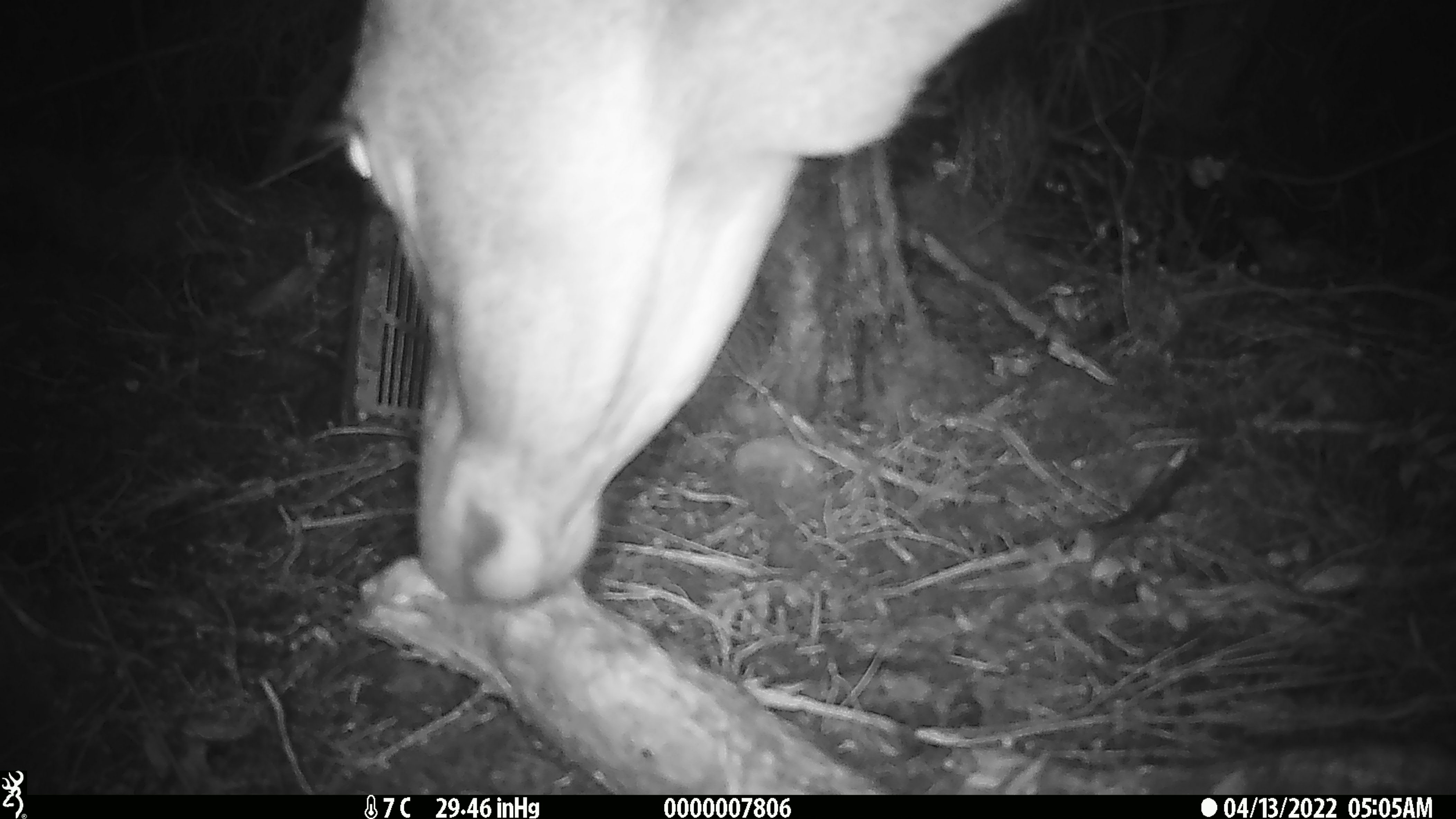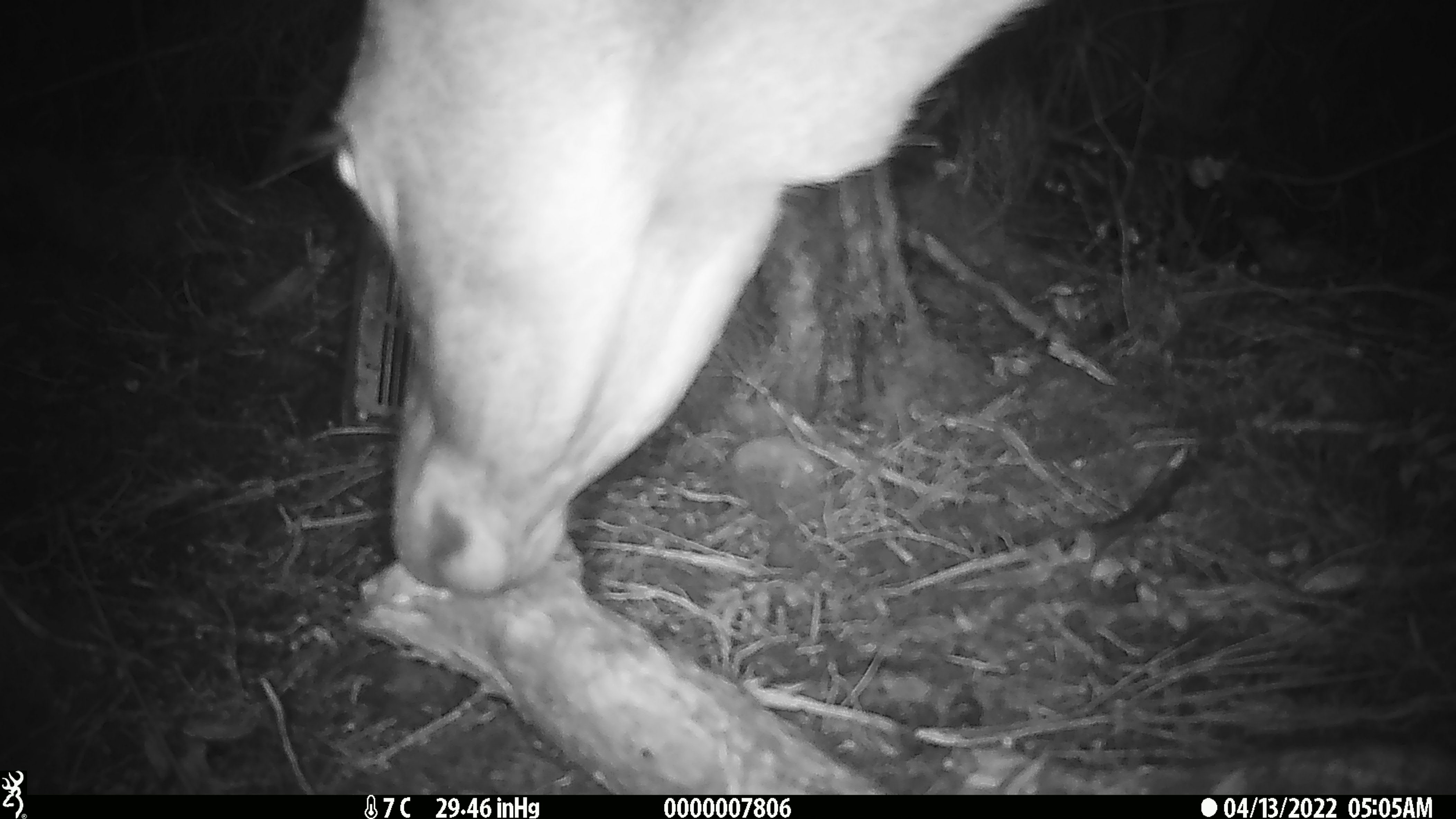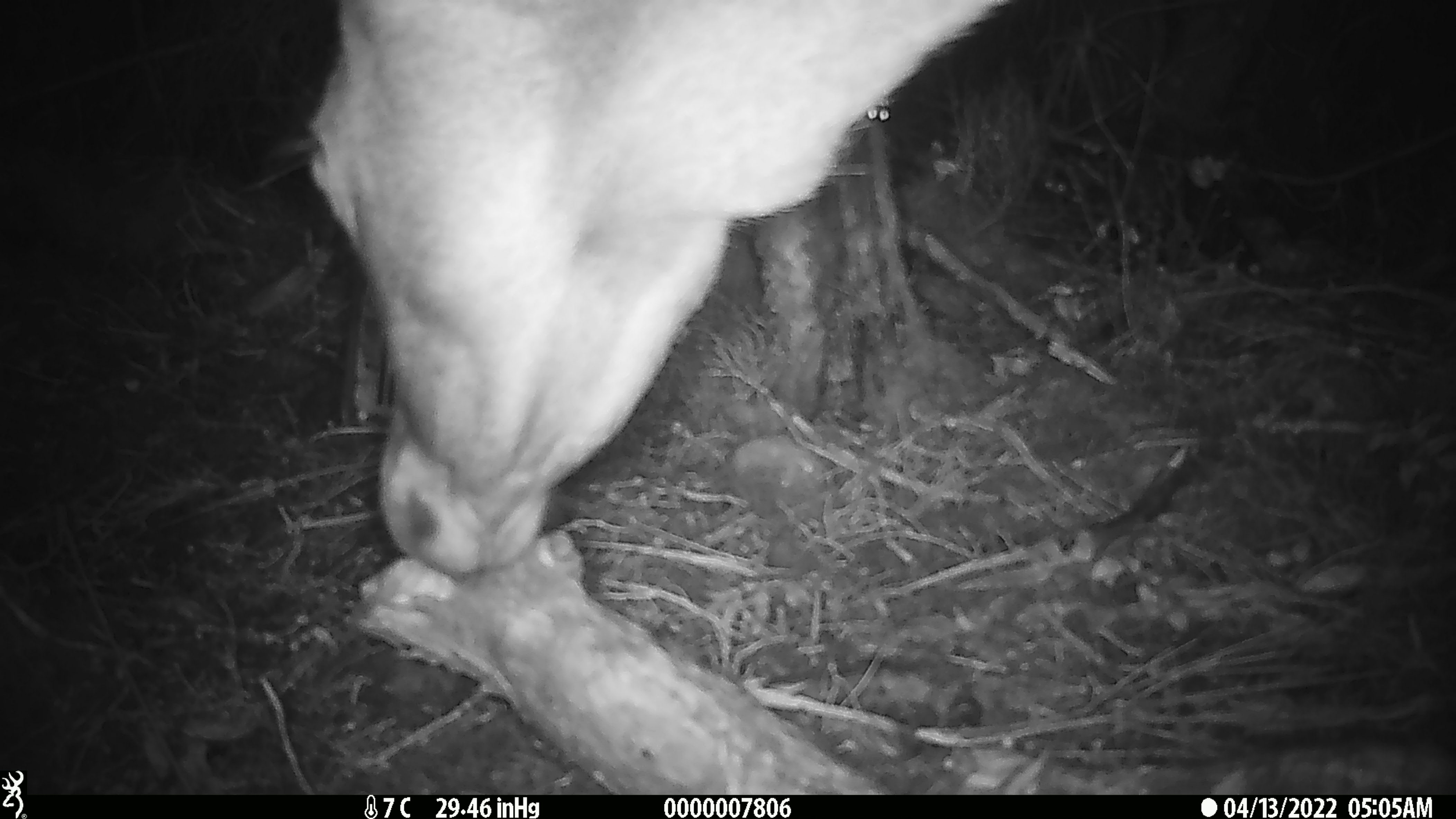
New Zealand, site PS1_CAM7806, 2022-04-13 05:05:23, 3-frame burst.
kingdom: Animalia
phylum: Chordata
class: Mammalia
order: Artiodactyla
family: Cervidae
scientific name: Cervidae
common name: deer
Deer (Cervidae).